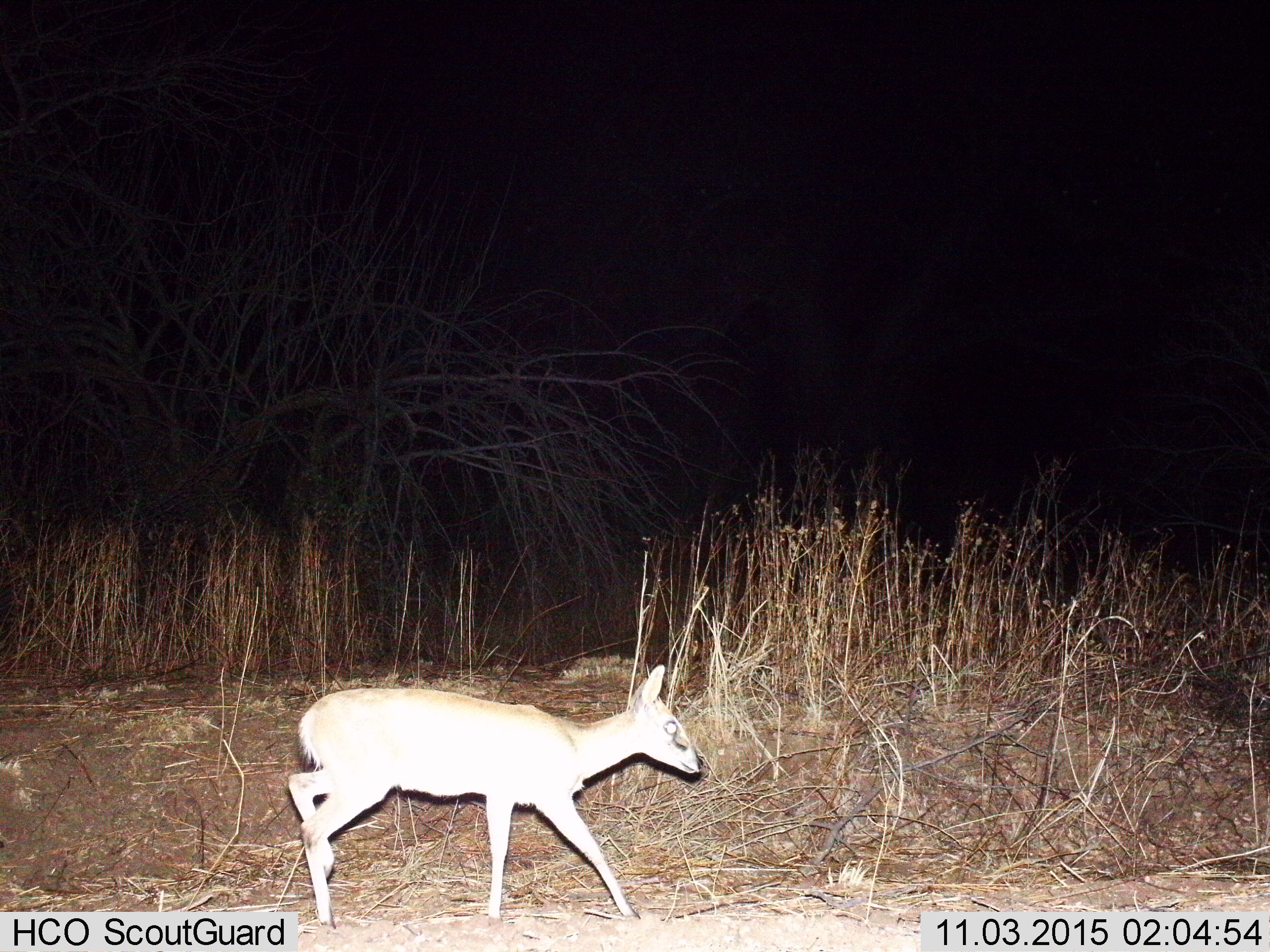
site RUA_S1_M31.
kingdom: Animalia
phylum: Chordata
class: Mammalia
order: Artiodactyla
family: Bovidae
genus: Madoqua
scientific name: Madoqua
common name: dik-dik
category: dikdik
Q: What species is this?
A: Dikdik (dik-dik) (Madoqua).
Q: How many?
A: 1.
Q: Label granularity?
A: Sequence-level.